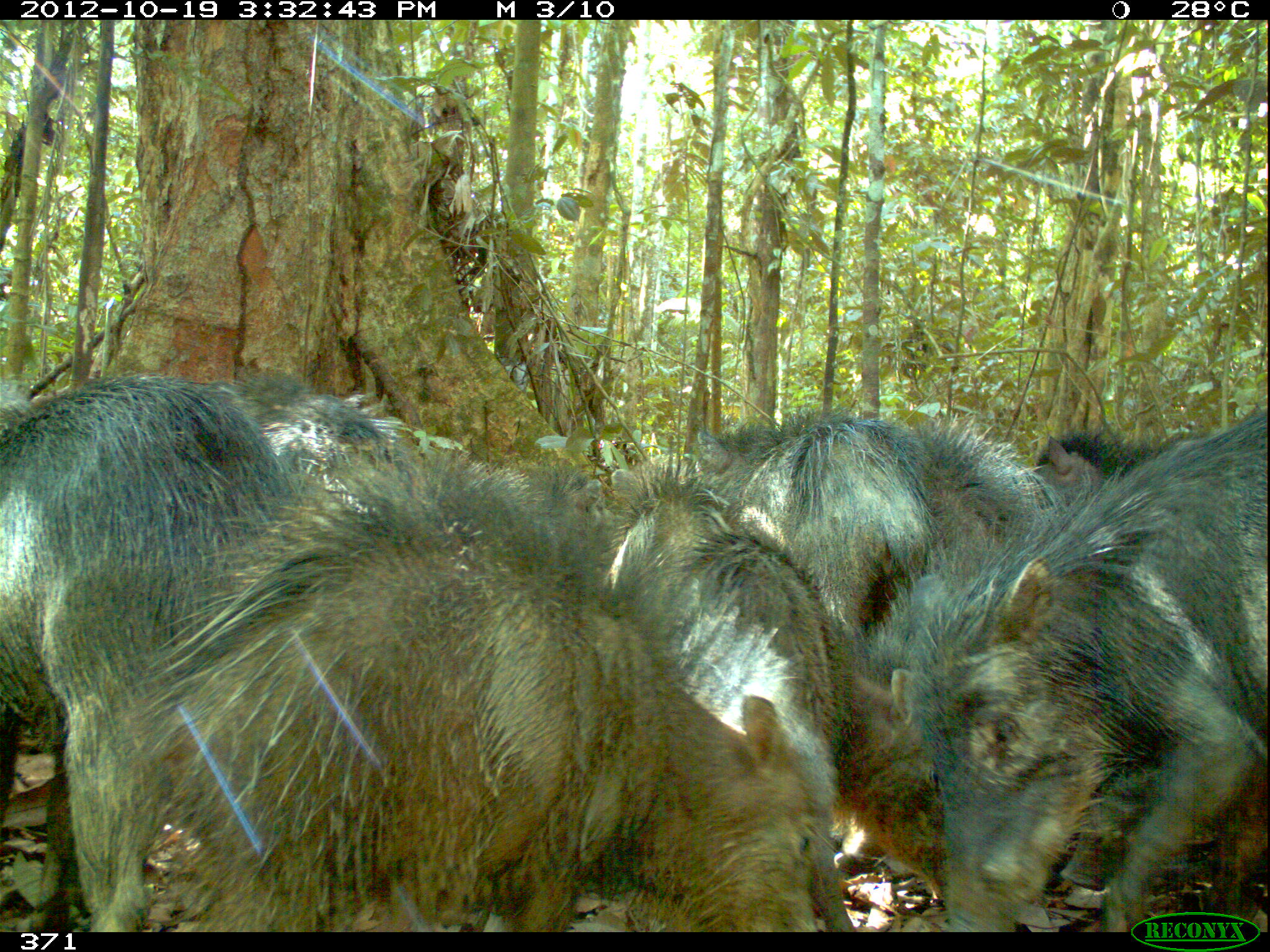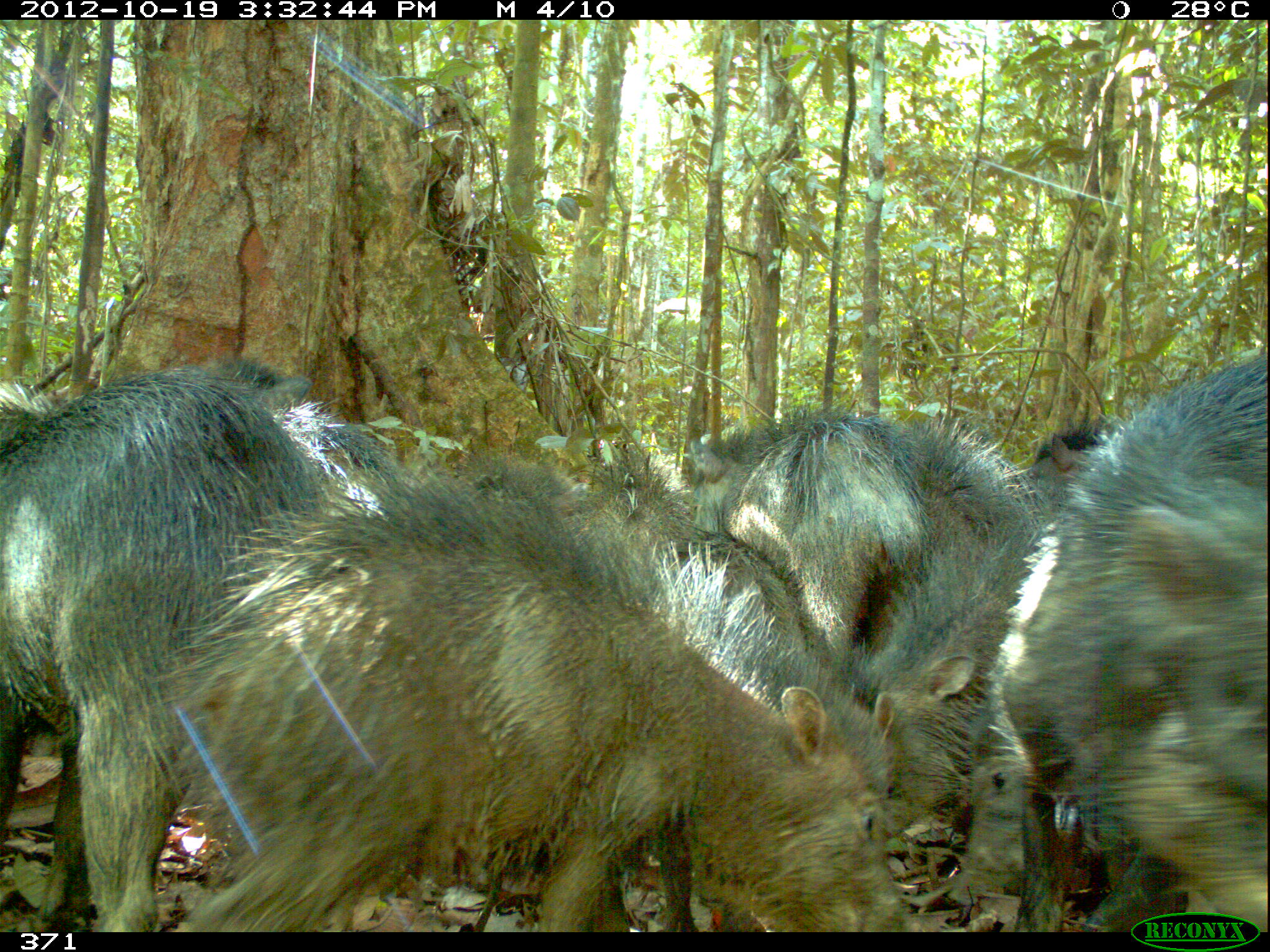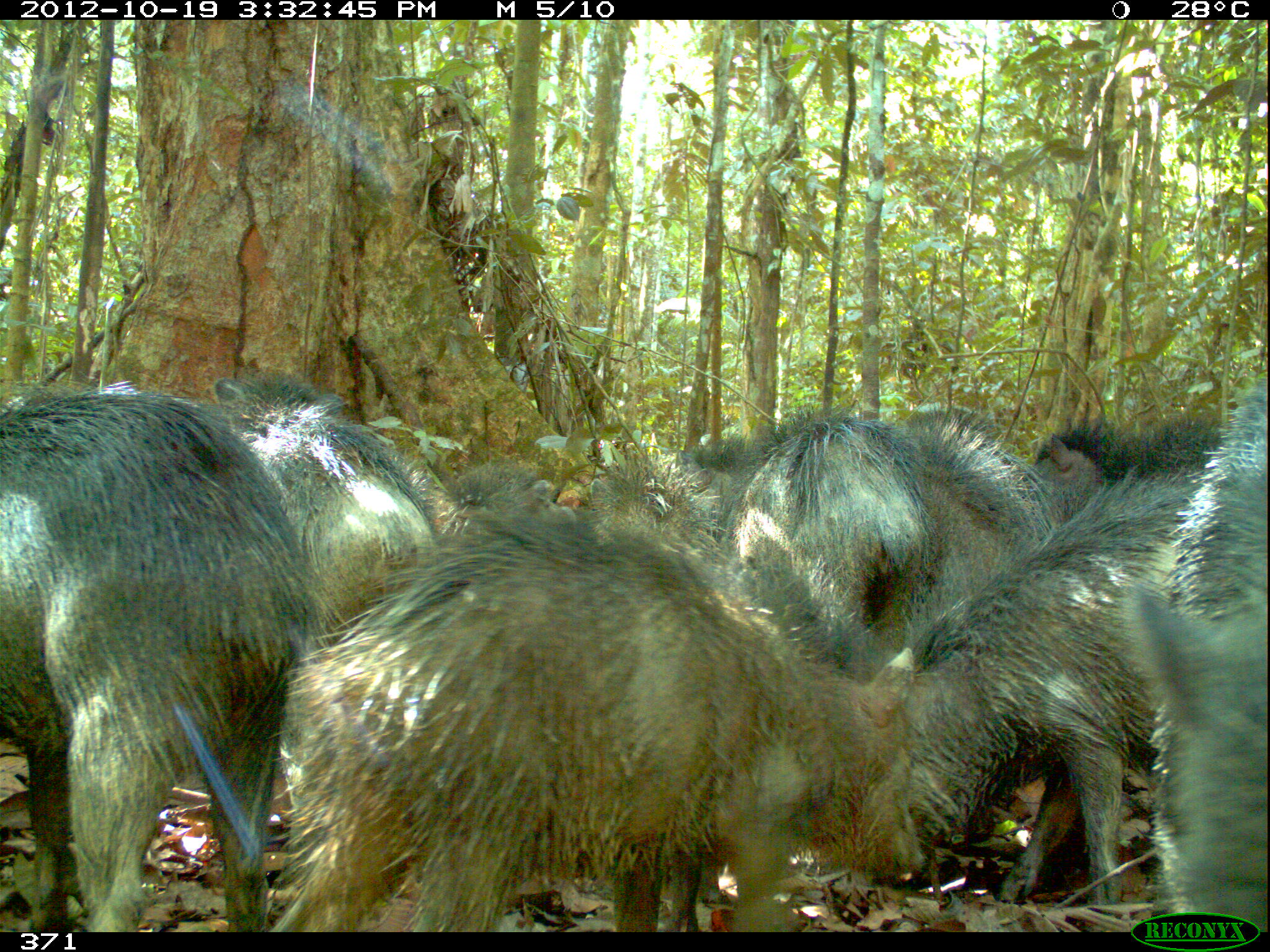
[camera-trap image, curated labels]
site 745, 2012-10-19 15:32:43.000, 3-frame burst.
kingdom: Animalia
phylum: Chordata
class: Mammalia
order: Artiodactyla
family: Tayassuidae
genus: Tayassu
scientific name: Tayassu pecari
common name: white-lipped peccary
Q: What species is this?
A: Tayassu pecari (white-lipped peccary).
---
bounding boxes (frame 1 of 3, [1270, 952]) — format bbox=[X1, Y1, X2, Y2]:
tayassu pecari: bbox=[121, 443, 819, 932]; bbox=[857, 400, 1267, 932]; bbox=[1, 372, 304, 932]; bbox=[608, 521, 856, 879]; bbox=[690, 409, 951, 643]; bbox=[248, 387, 423, 534]; bbox=[912, 412, 1065, 579]; bbox=[602, 458, 727, 611]; bbox=[1023, 420, 1210, 505]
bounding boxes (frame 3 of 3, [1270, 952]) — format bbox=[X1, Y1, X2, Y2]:
tayassu pecari: bbox=[249, 501, 928, 932]; bbox=[1, 382, 328, 932]; bbox=[877, 456, 1211, 907]; bbox=[204, 365, 474, 656]; bbox=[1127, 375, 1263, 928]; bbox=[714, 399, 952, 638]; bbox=[883, 404, 1064, 592]; bbox=[1019, 415, 1238, 536]; bbox=[587, 430, 727, 561]; bbox=[432, 455, 582, 529]; bbox=[667, 431, 753, 551]